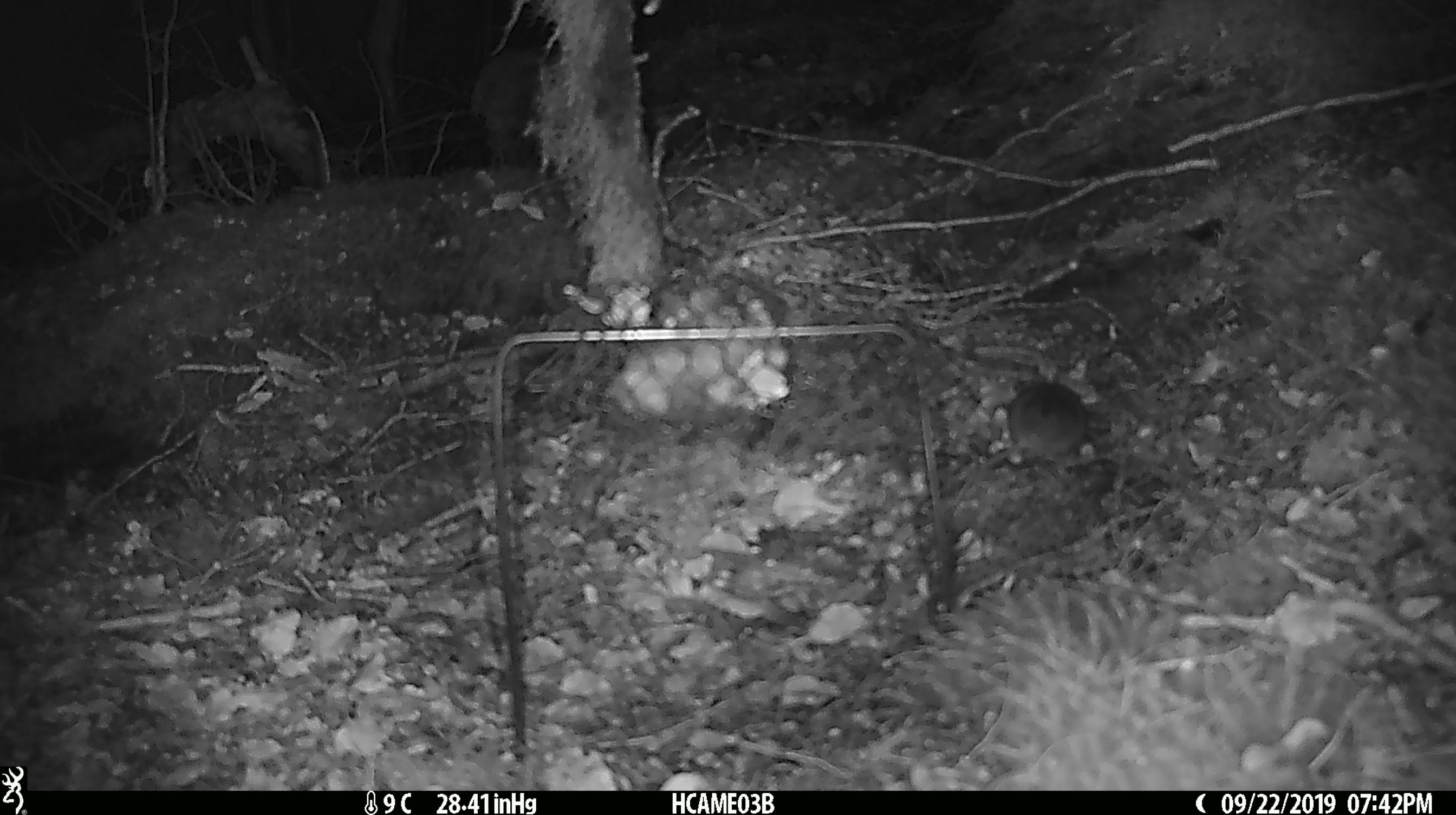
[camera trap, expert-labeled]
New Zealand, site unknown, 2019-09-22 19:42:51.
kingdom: Animalia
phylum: Chordata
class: Mammalia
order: Rodentia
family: Muridae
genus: Mus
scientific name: Mus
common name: mouse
Mouse (Mus).